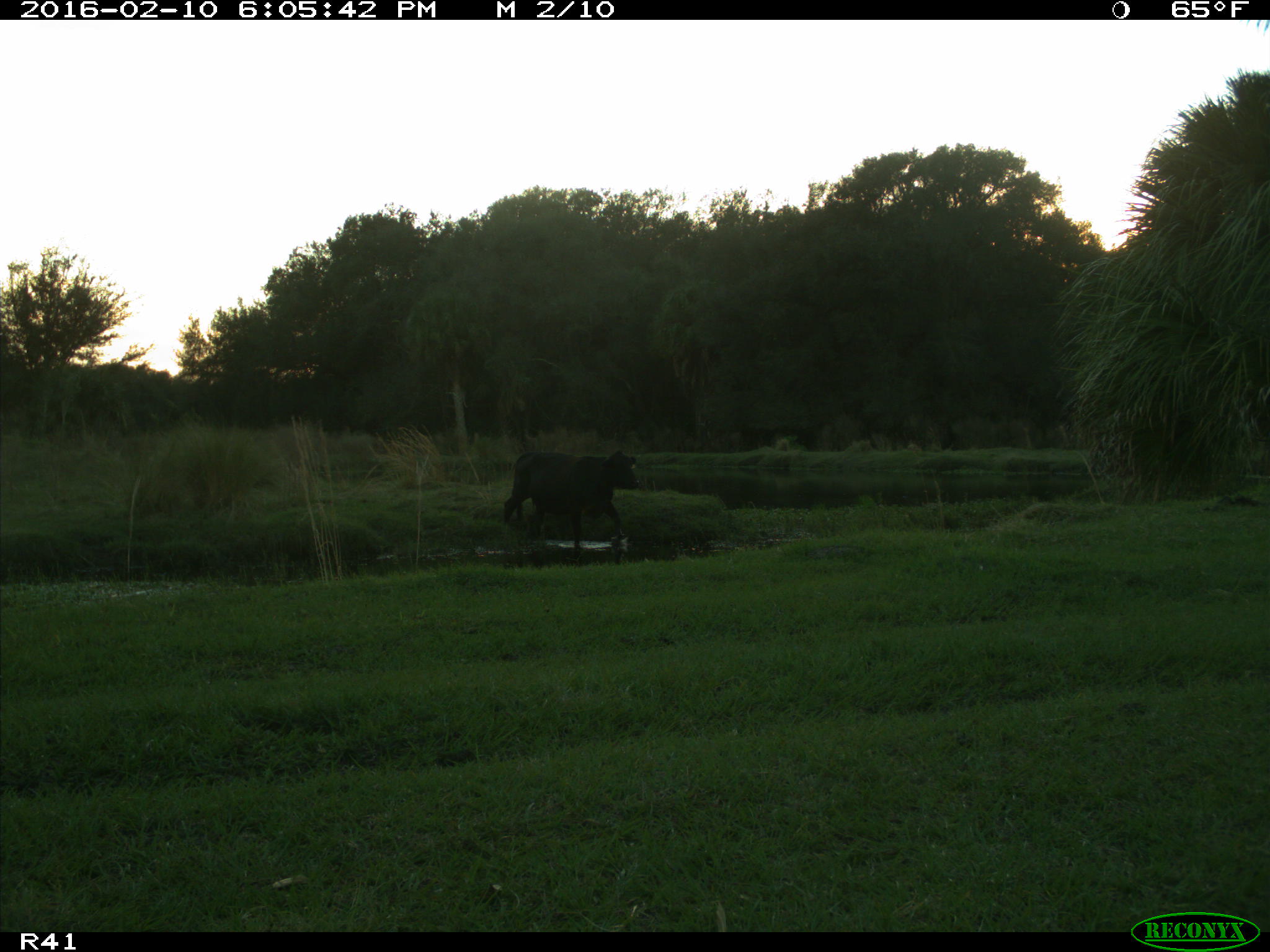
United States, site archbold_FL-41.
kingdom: Animalia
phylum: Chordata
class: Mammalia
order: Artiodactyla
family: Bovidae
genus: Bos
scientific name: Bos taurus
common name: domestic cow